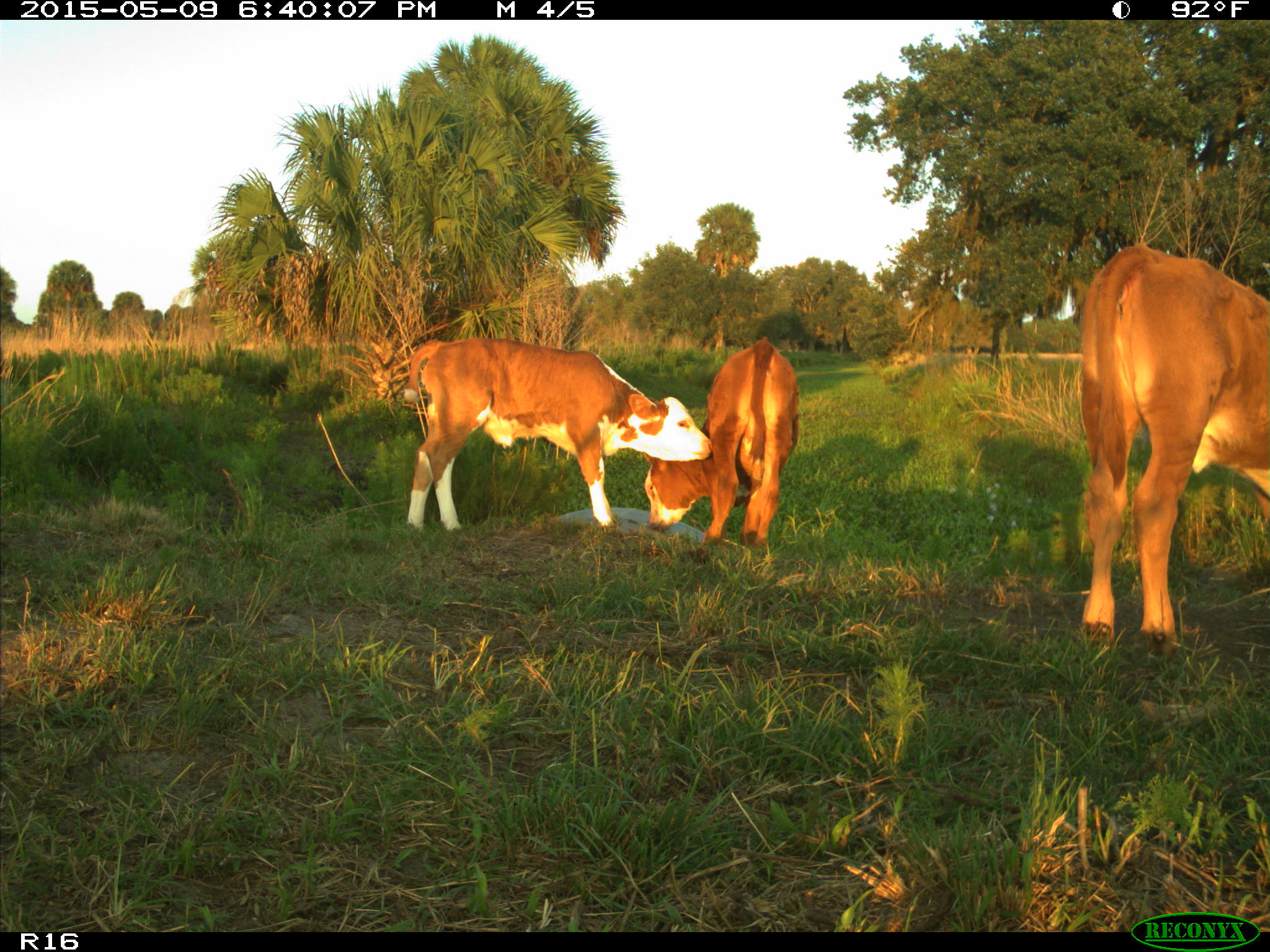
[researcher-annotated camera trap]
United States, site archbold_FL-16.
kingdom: Animalia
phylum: Chordata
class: Mammalia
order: Artiodactyla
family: Bovidae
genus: Bos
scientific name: Bos taurus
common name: domestic cow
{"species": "Bos taurus (domestic cow)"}